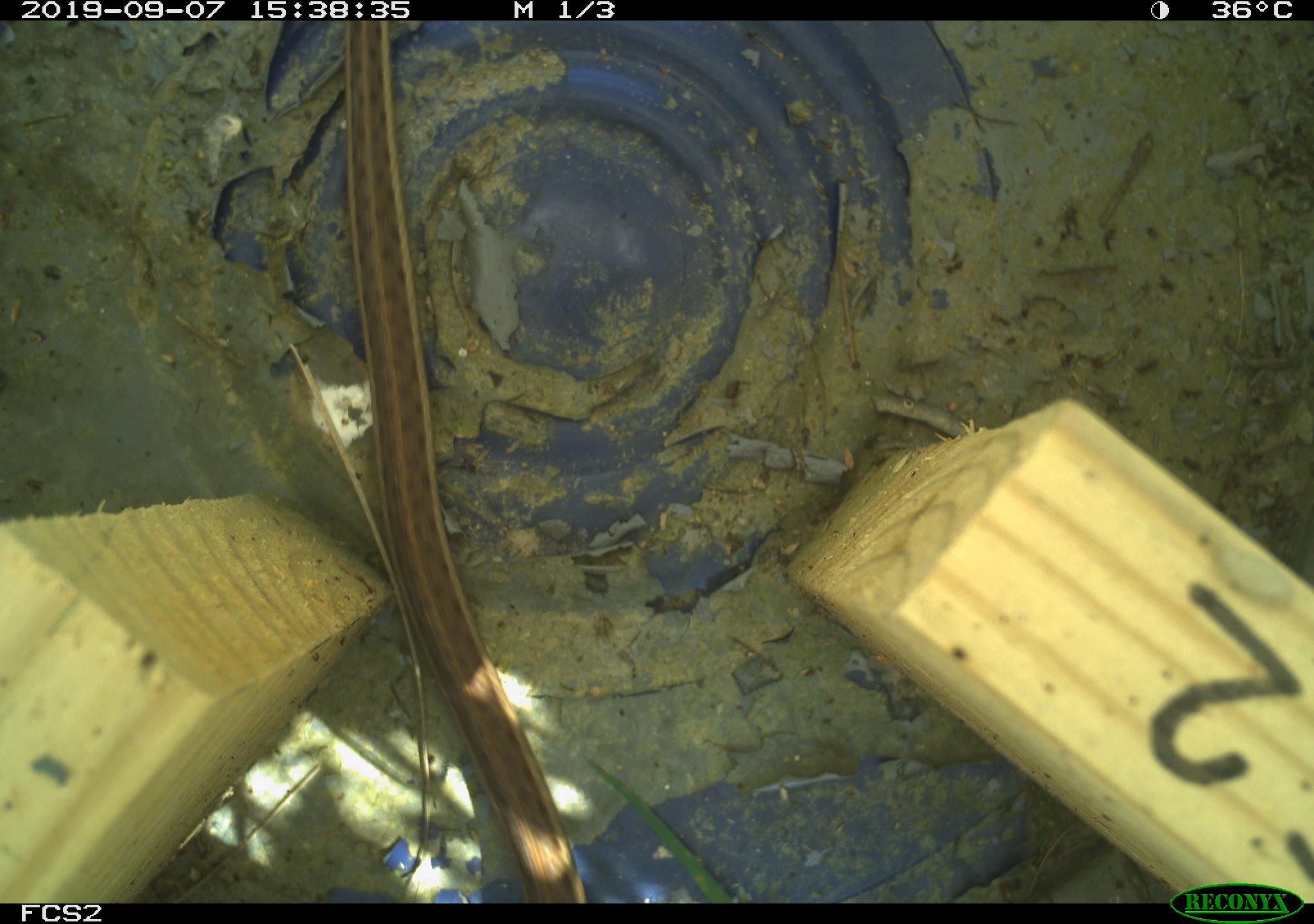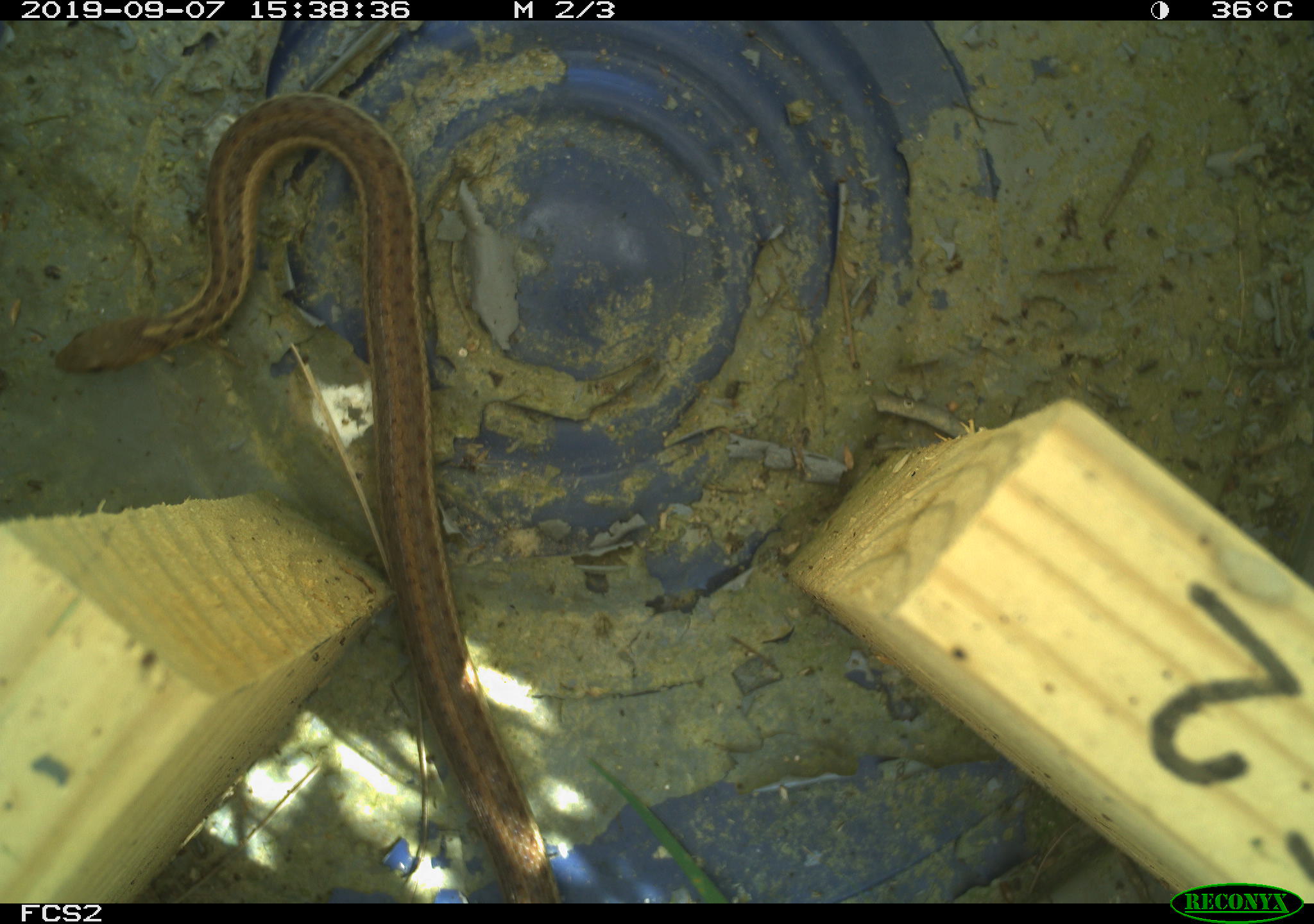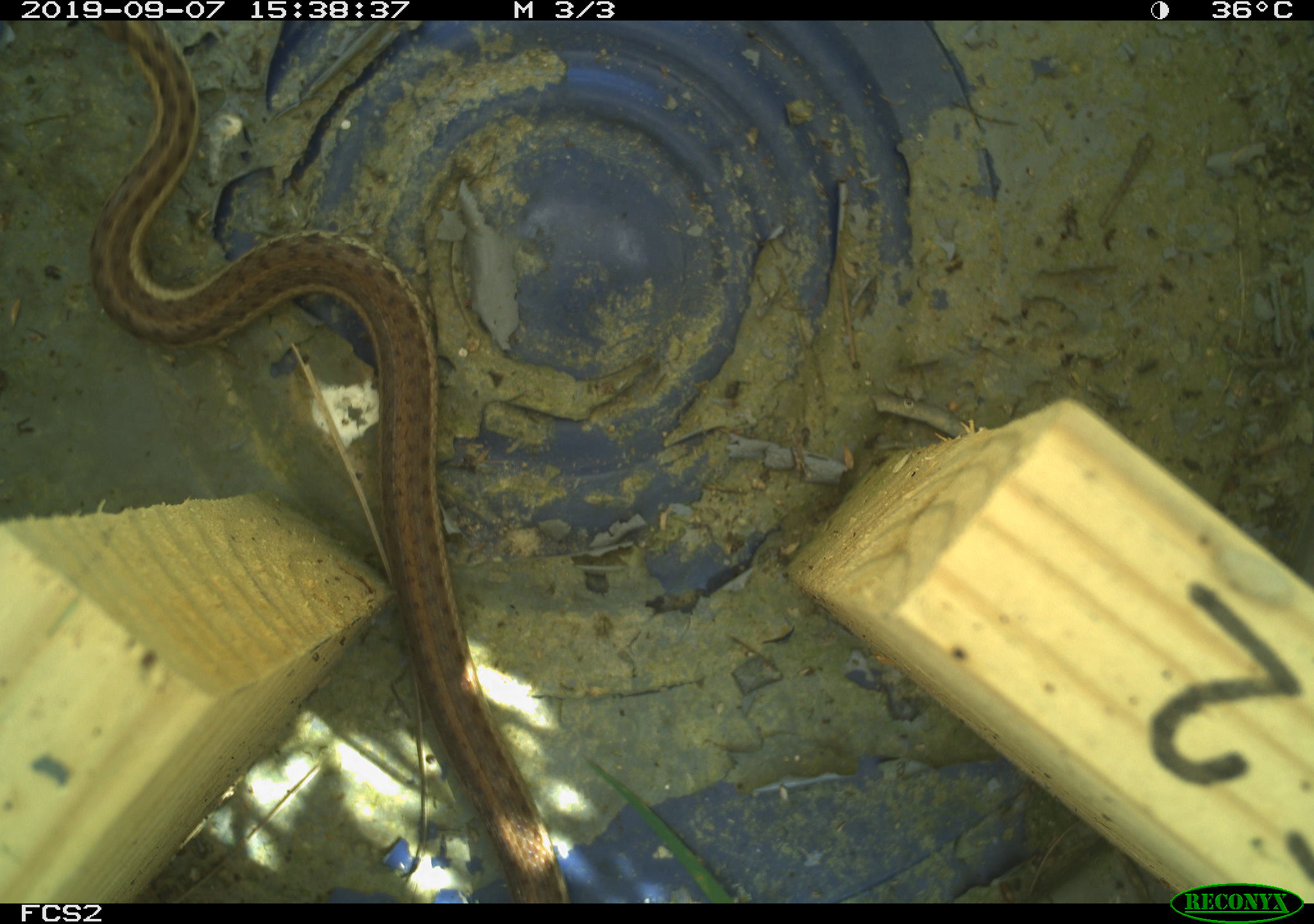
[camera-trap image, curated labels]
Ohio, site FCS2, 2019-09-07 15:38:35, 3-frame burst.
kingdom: Animalia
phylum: Chordata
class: Reptilia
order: Squamata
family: Colubridae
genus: Thamnophis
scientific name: Thamnophis sirtalis sirtalis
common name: eastern gartersnake